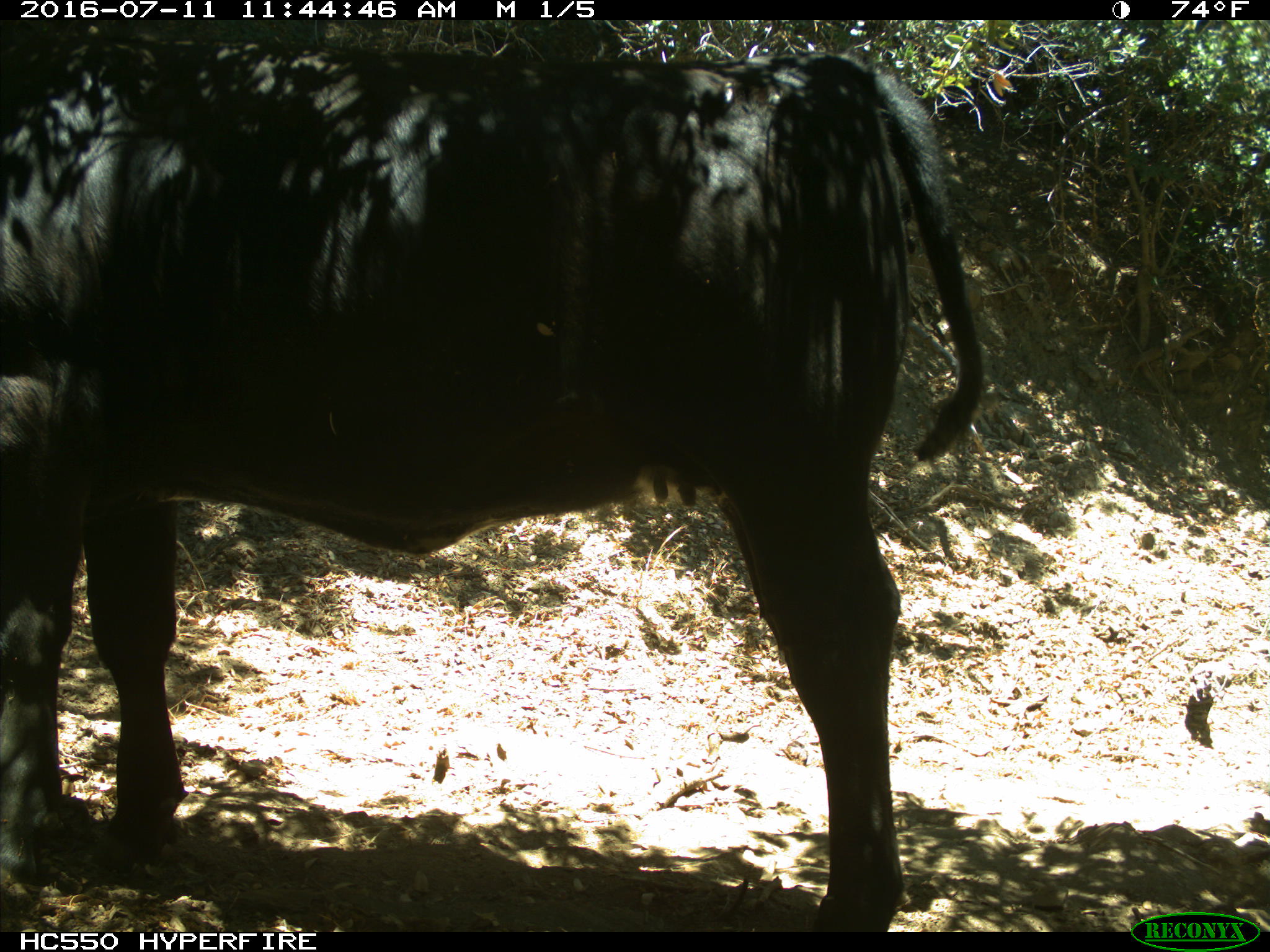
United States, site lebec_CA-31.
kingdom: Animalia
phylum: Chordata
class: Mammalia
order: Artiodactyla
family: Bovidae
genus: Bos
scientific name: Bos taurus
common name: domestic cow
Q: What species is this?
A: Bos taurus (domestic cow).